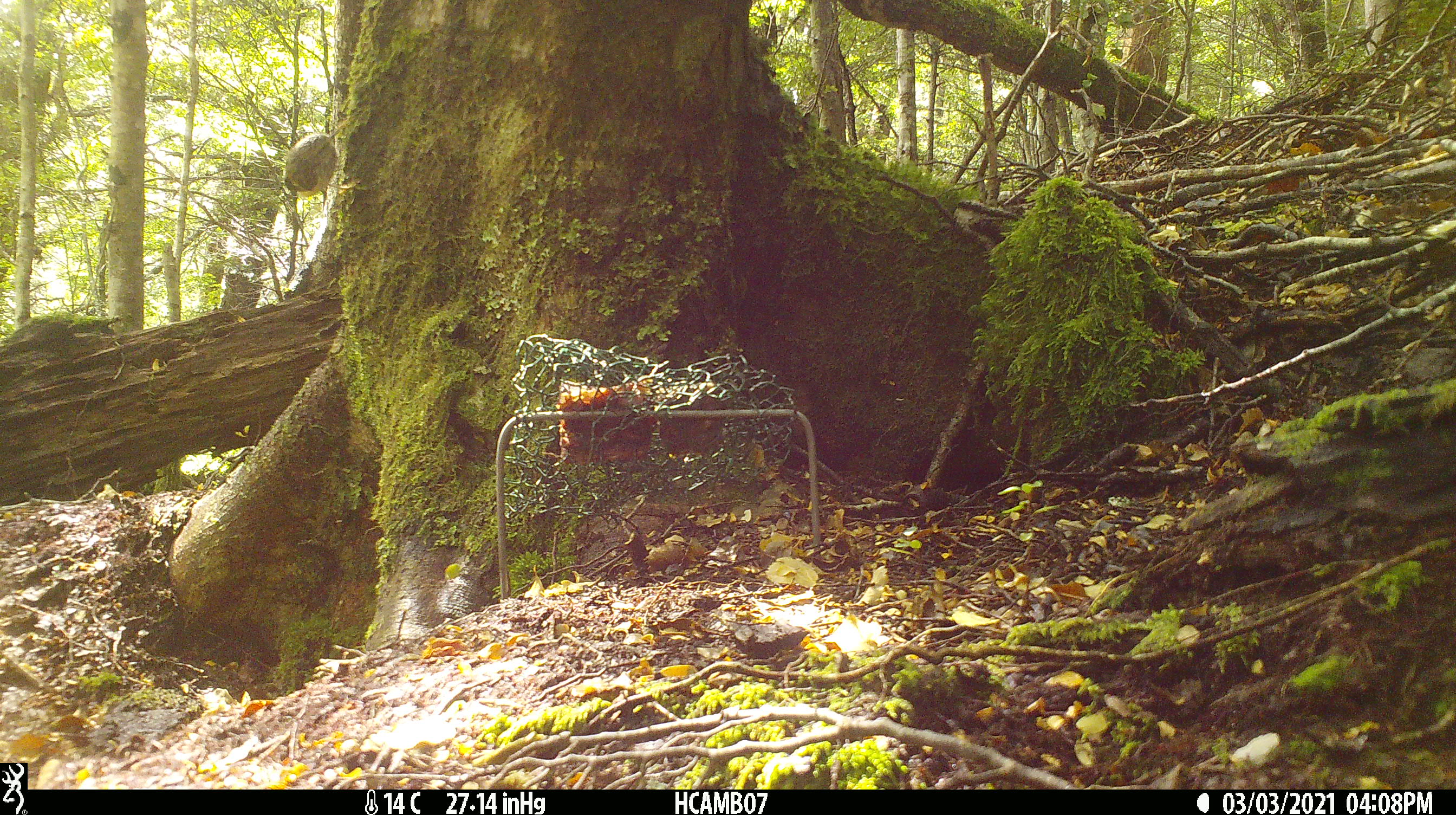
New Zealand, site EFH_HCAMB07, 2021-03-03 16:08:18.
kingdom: Animalia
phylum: Chordata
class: Aves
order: Passeriformes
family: Acanthisittidae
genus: Acanthisitta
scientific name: Acanthisitta chloris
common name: rifleman